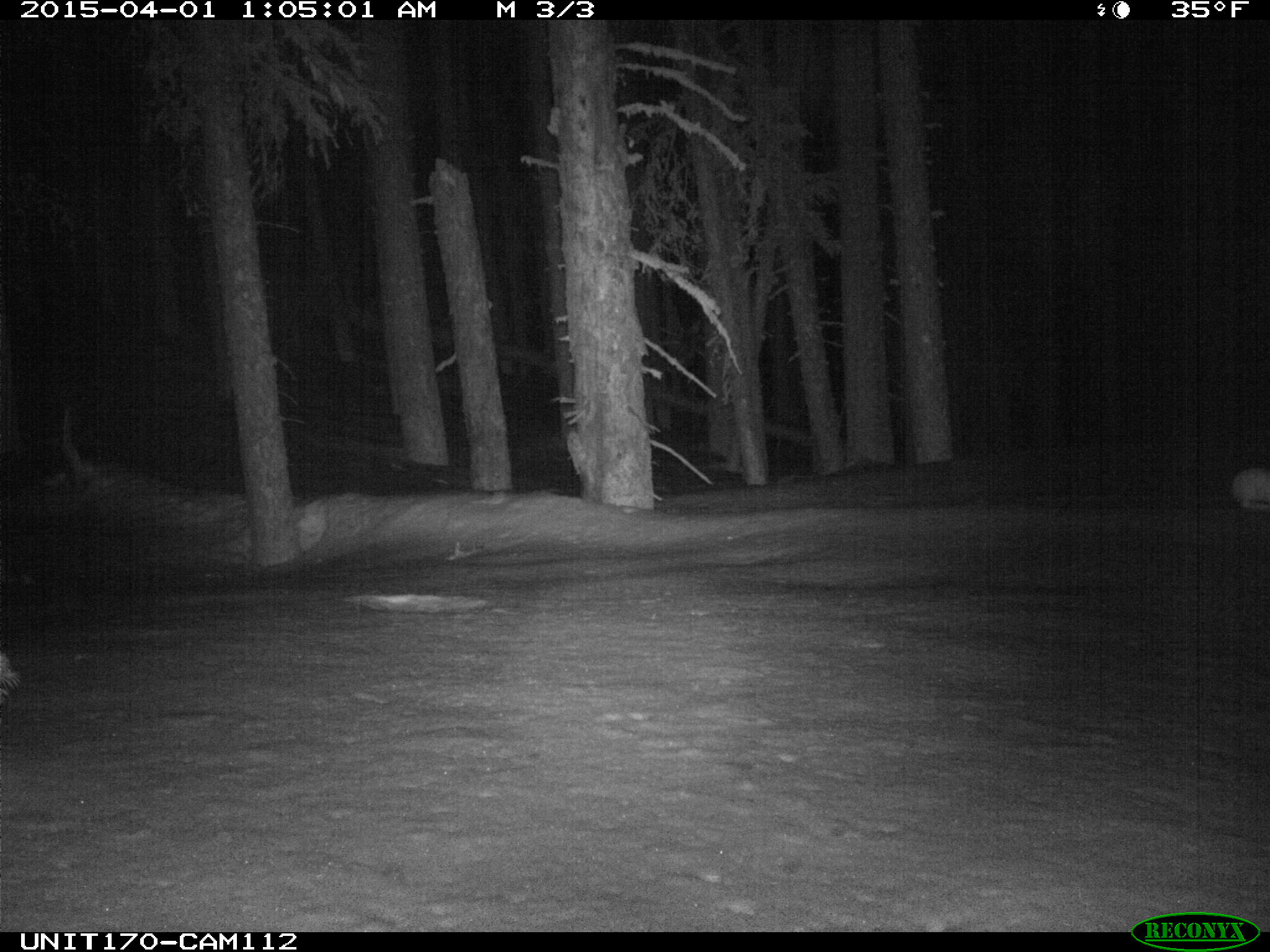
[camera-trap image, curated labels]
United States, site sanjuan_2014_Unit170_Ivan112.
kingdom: Animalia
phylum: Chordata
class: Mammalia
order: Lagomorpha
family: Leporidae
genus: Lepus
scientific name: Lepus americanus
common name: snowshoe hare